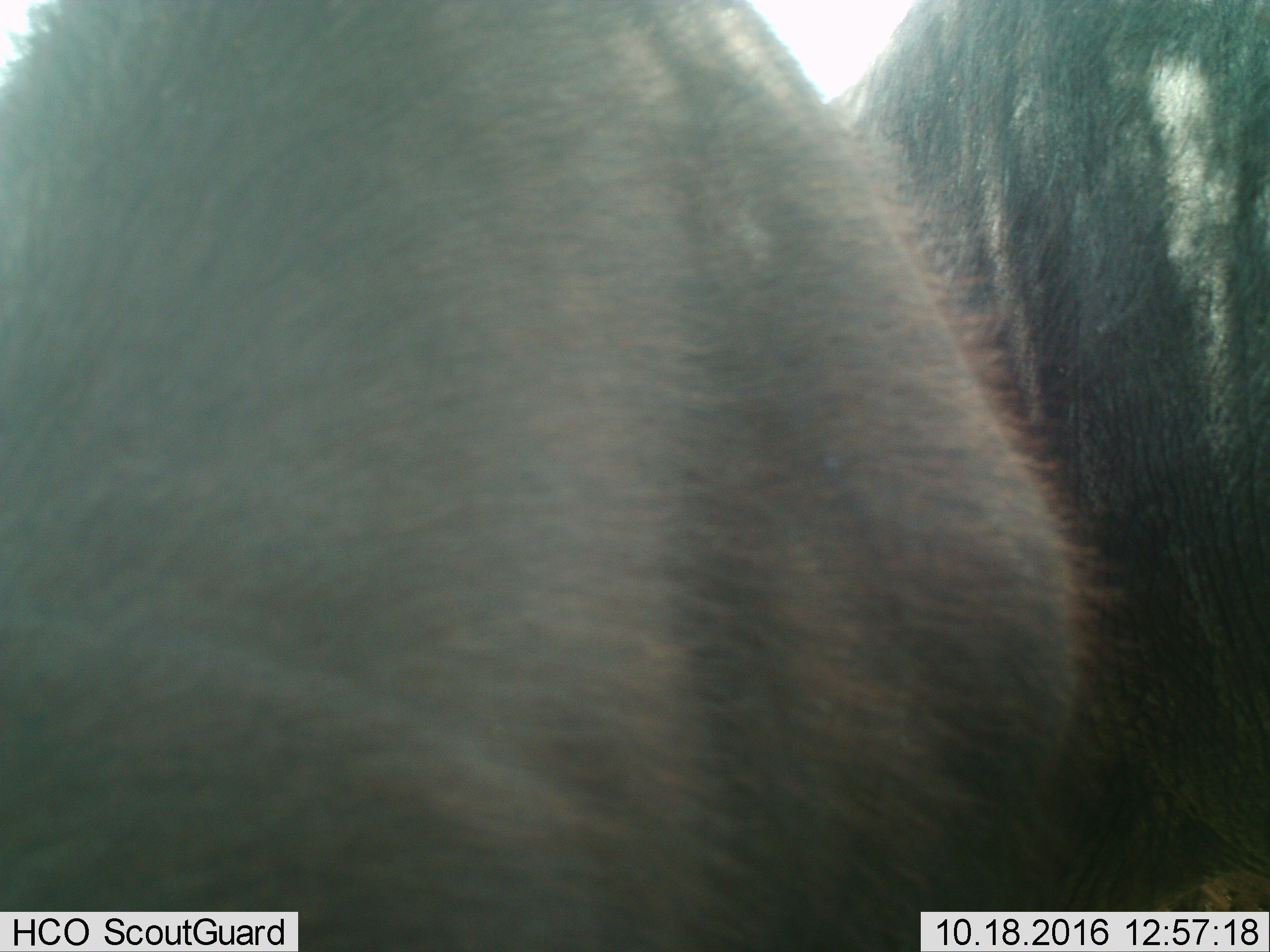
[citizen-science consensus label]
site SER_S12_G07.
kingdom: Animalia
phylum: Chordata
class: Mammalia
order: Artiodactyla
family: Bovidae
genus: Connochaetes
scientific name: Connochaetes taurinus taurinus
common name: blue wildebeest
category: wildebeestblue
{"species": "wildebeestblue (blue wildebeest) (Connochaetes taurinus taurinus)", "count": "2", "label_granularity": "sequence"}